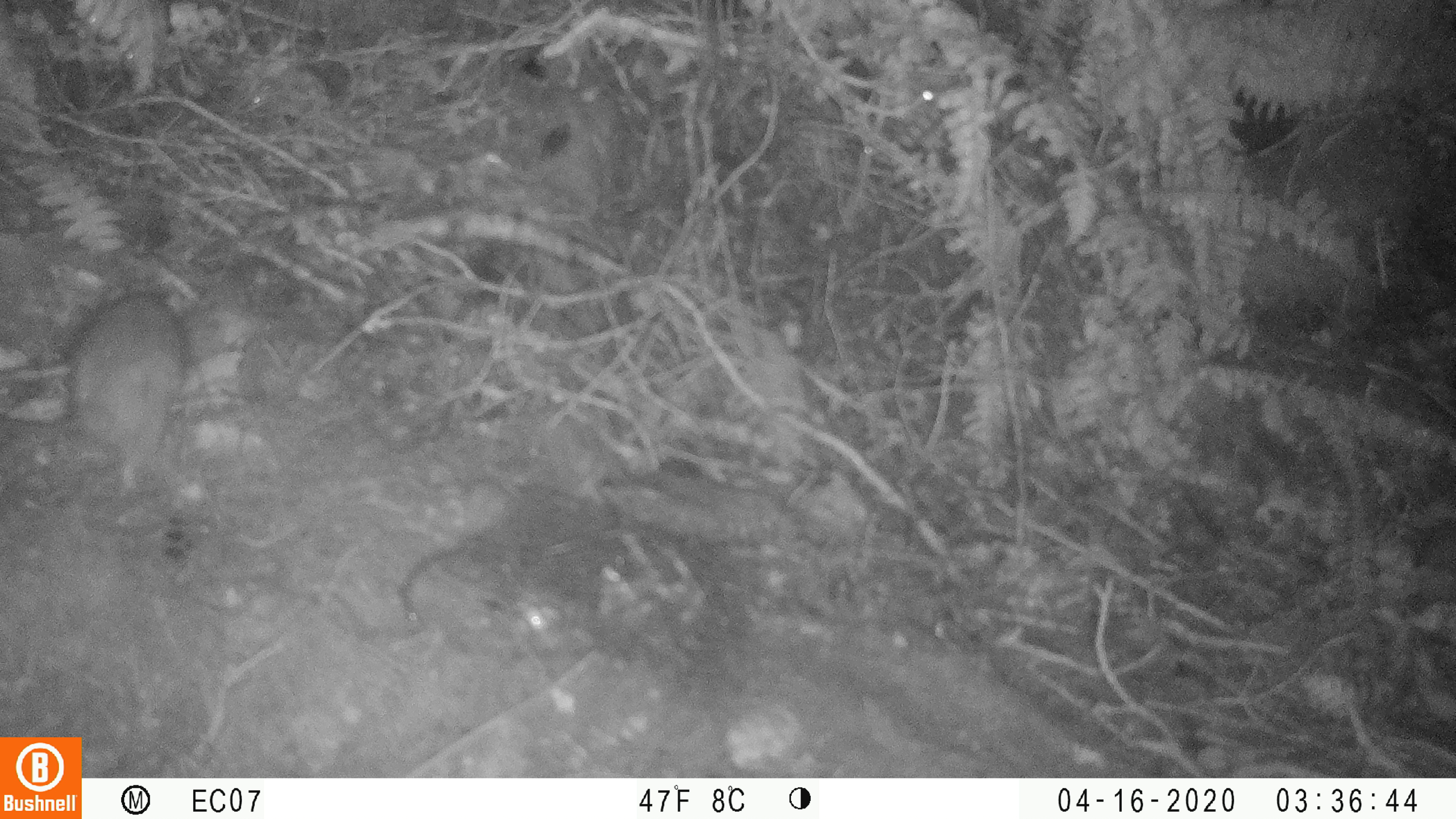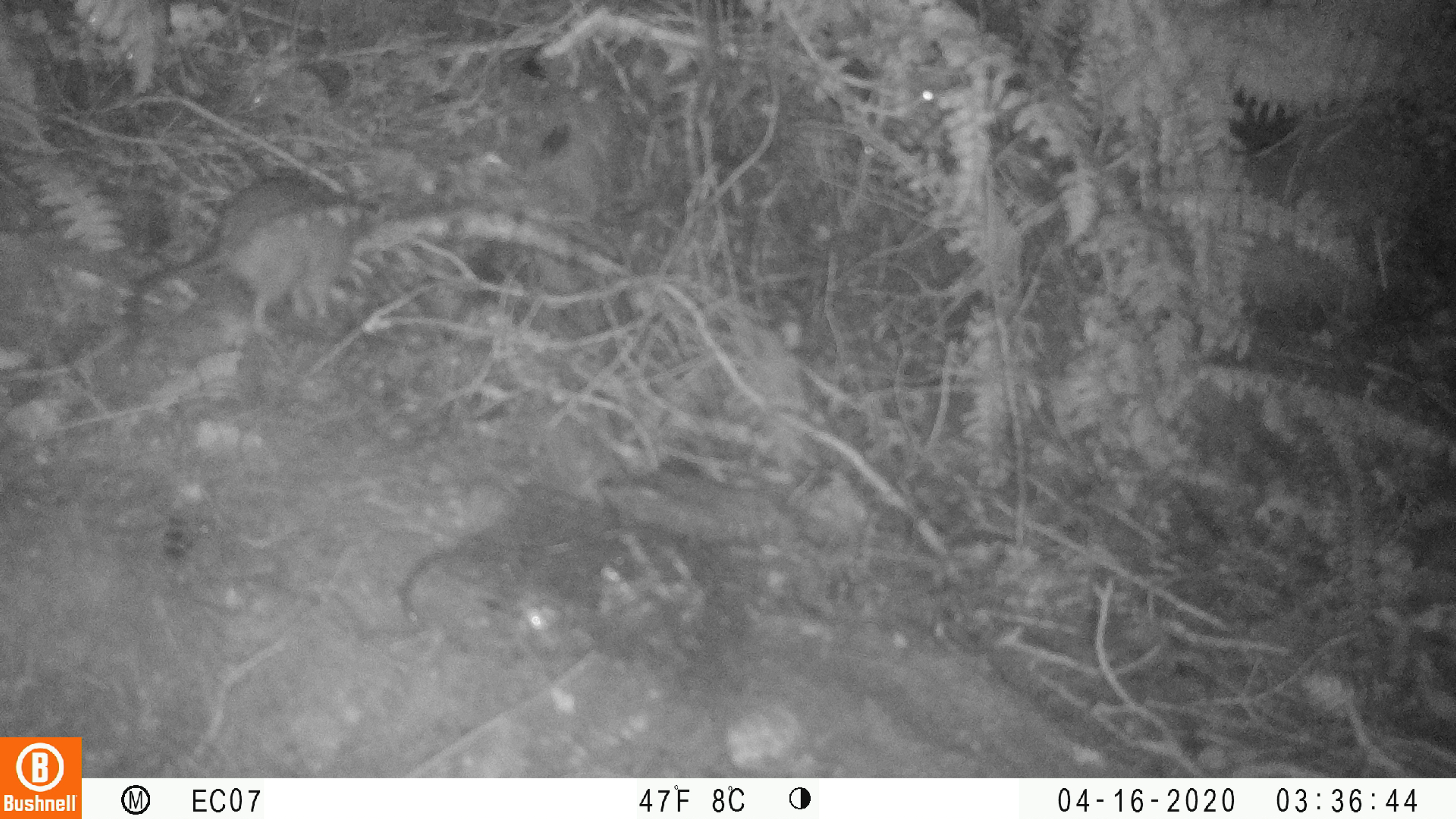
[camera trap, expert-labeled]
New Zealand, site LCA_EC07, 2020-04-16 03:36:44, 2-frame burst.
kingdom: Animalia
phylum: Chordata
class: Mammalia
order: Rodentia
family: Muridae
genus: Rattus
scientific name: Rattus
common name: rat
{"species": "rat (Rattus)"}